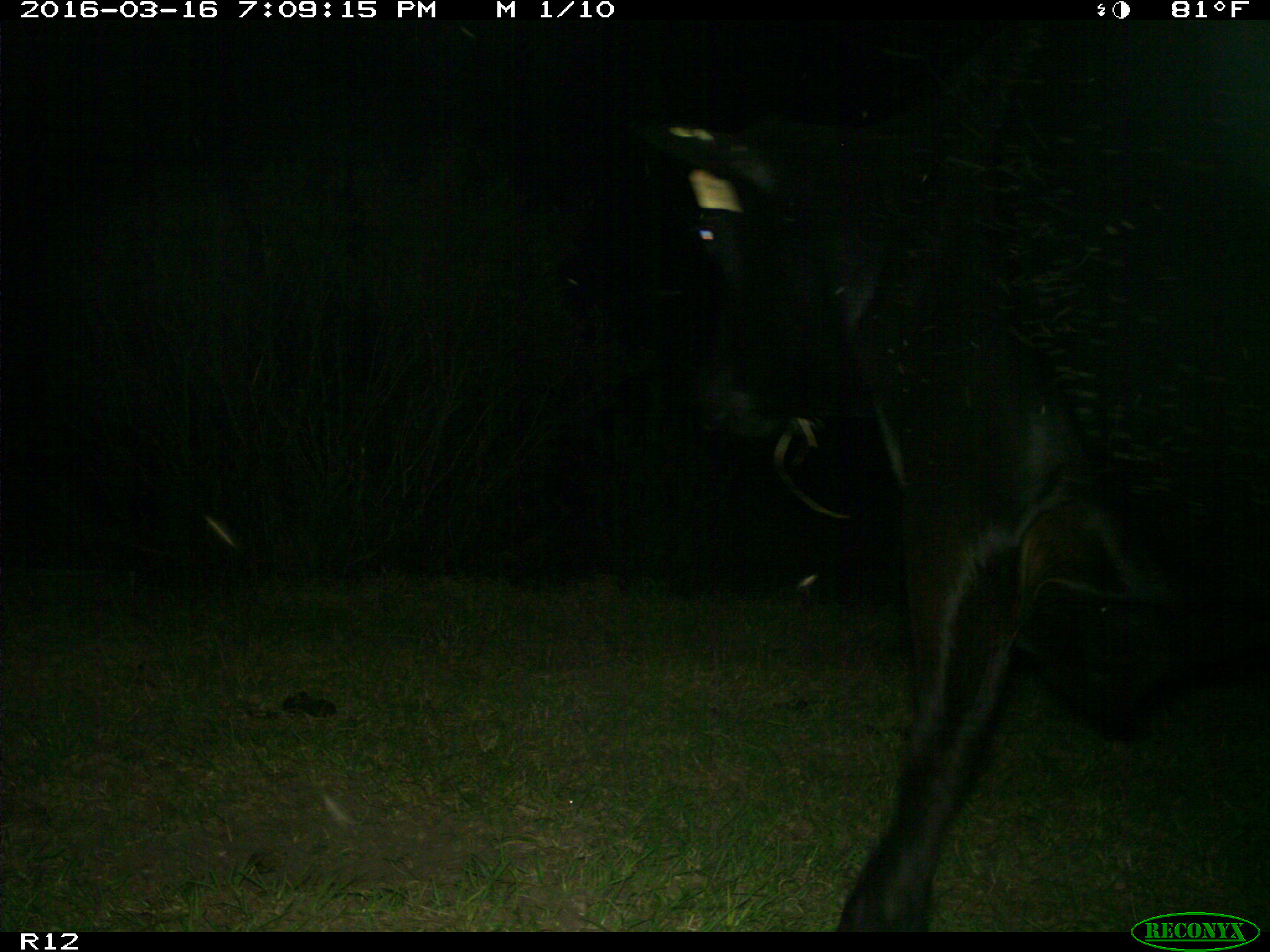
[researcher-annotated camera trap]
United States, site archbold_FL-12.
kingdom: Animalia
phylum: Chordata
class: Mammalia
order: Artiodactyla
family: Bovidae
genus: Bos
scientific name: Bos taurus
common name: domestic cow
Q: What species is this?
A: Bos taurus (domestic cow).